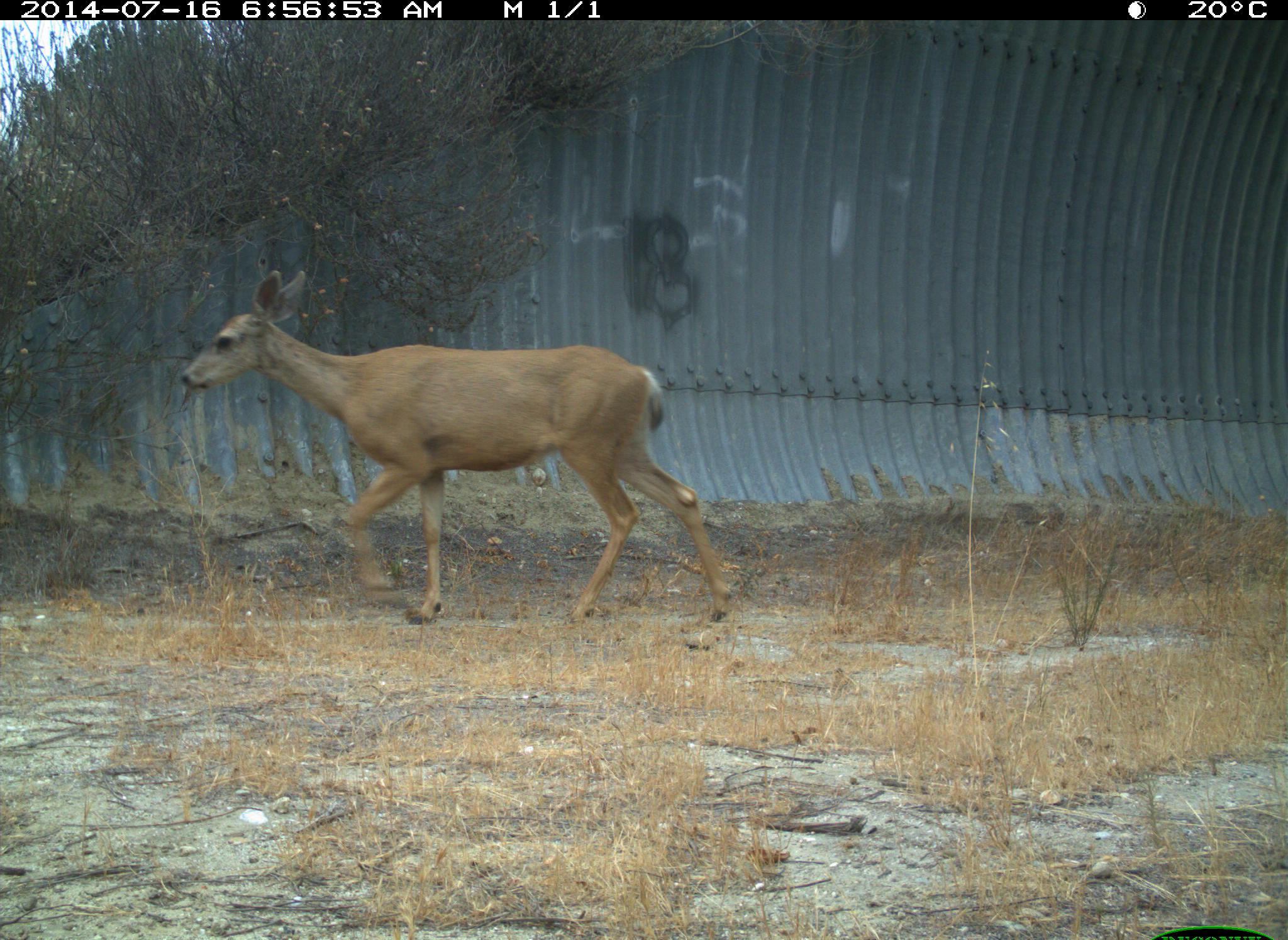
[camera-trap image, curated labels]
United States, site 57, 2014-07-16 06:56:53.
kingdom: Animalia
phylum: Chordata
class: Mammalia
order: Artiodactyla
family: Cervidae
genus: Odocoileus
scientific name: Odocoileus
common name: deer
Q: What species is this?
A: Deer (Odocoileus).